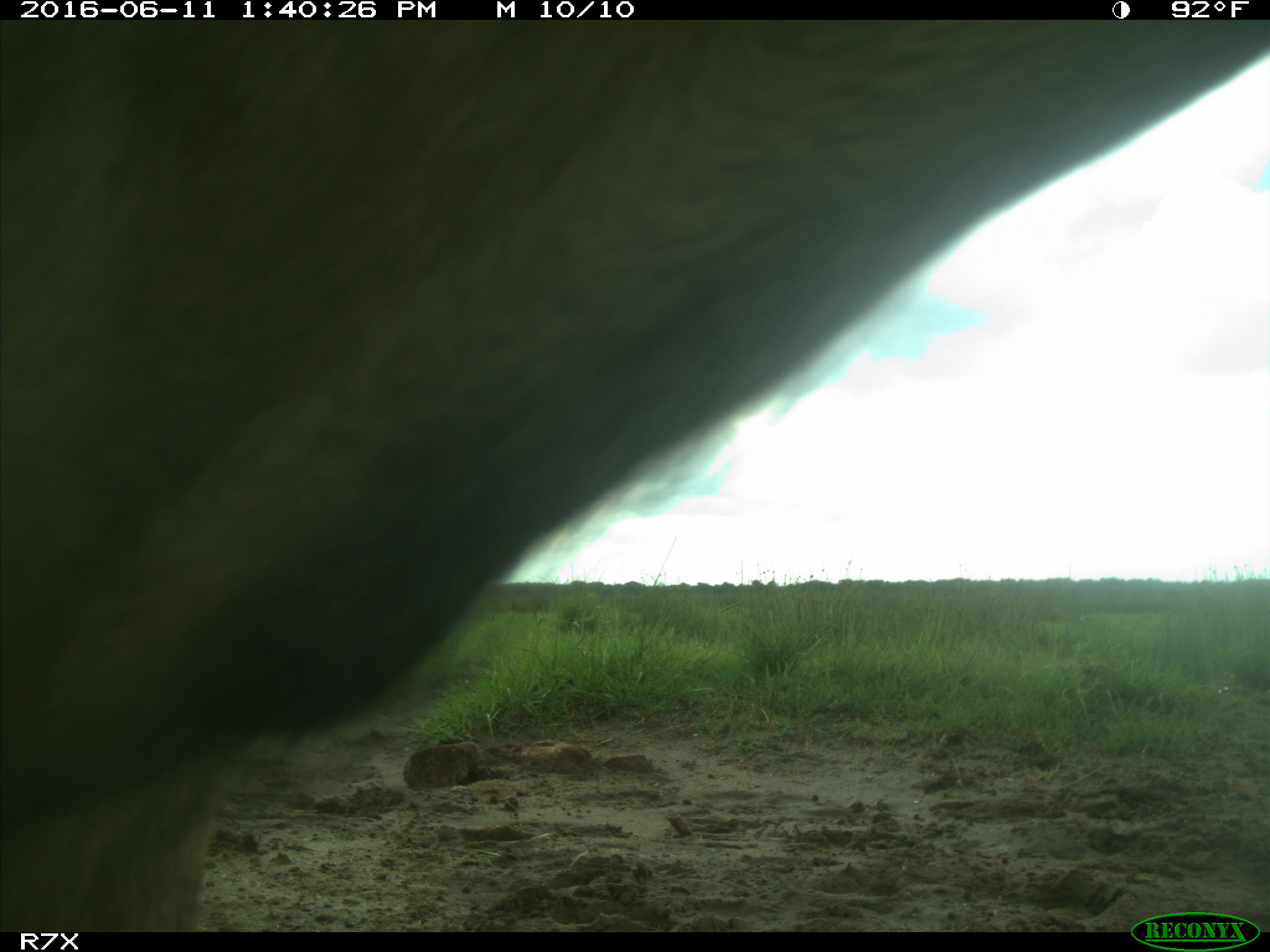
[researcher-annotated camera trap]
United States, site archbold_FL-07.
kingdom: Animalia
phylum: Chordata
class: Mammalia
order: Artiodactyla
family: Bovidae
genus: Bos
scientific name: Bos taurus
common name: domestic cow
Bos taurus (domestic cow).